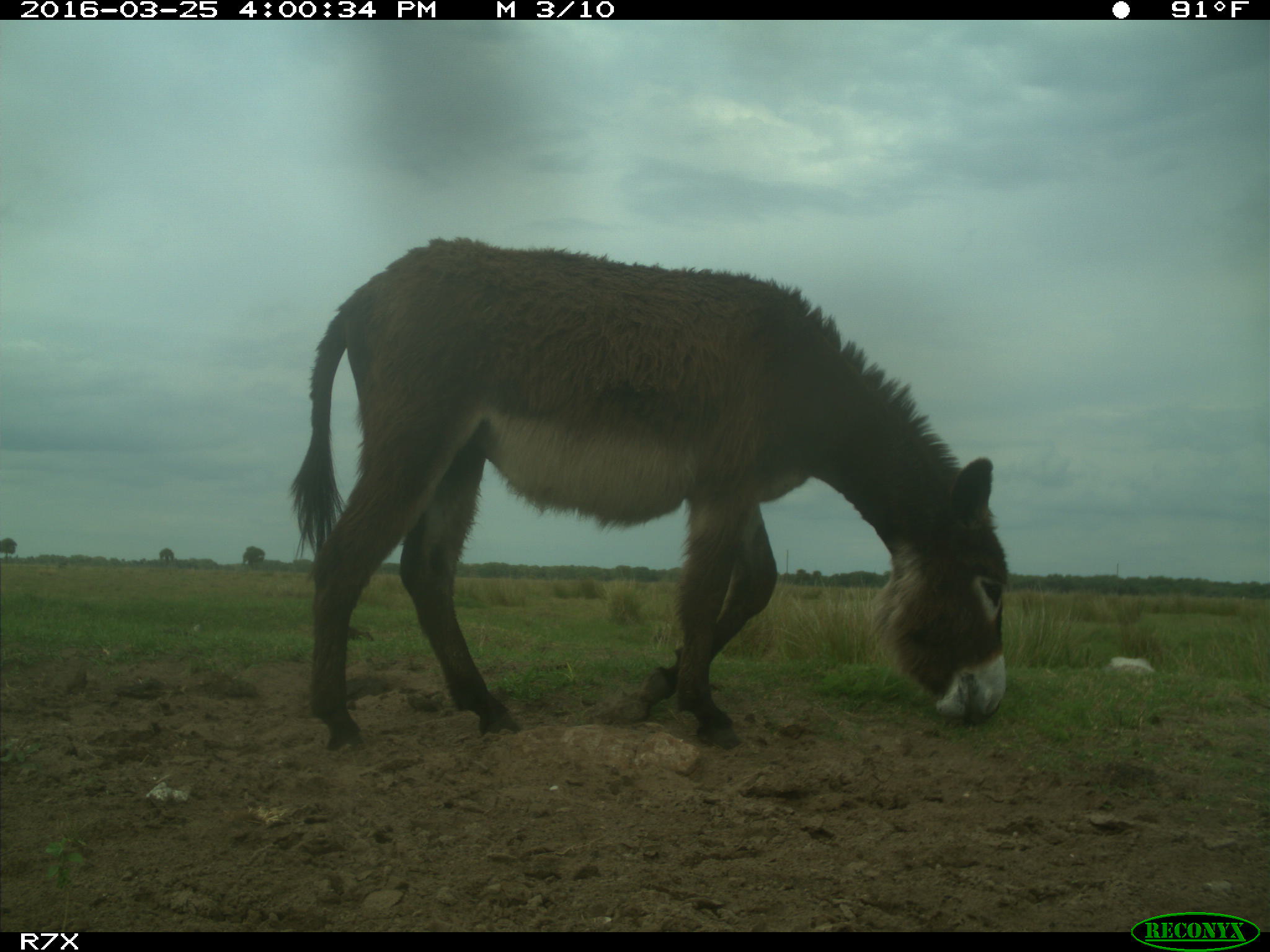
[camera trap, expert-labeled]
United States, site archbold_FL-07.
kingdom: Animalia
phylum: Chordata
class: Mammalia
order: Perissodactyla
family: Equidae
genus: Equus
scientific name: Equus africanus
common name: african wild ass